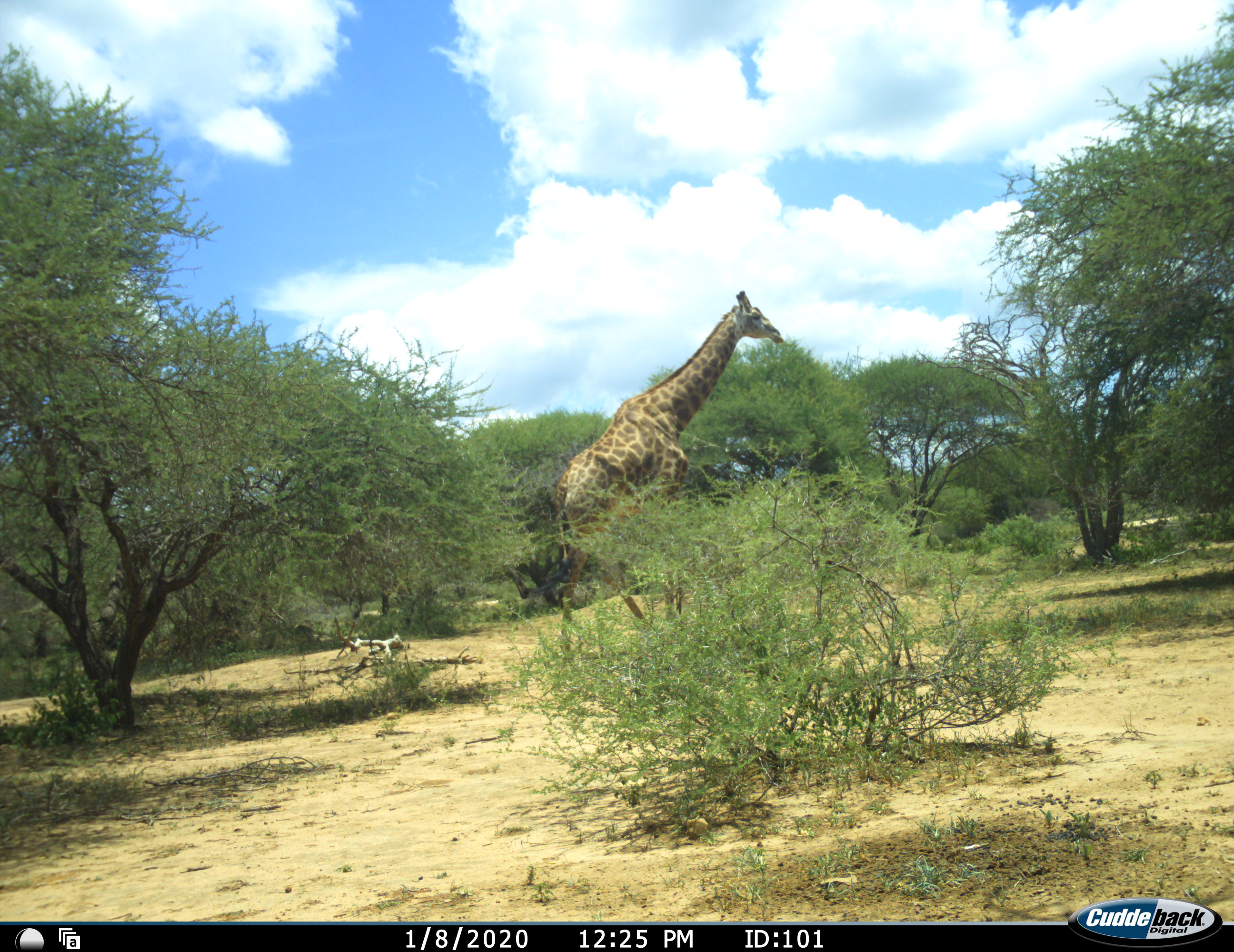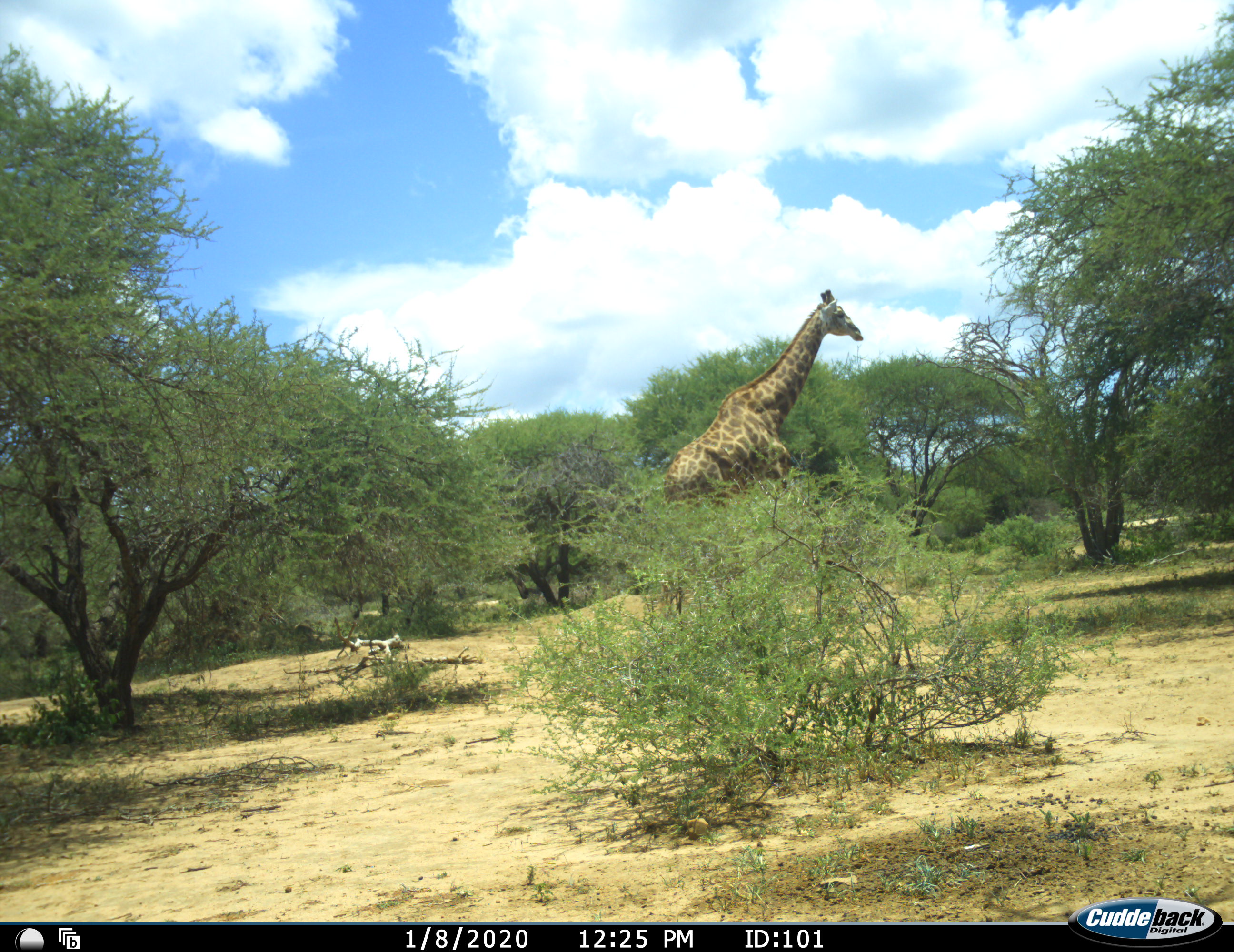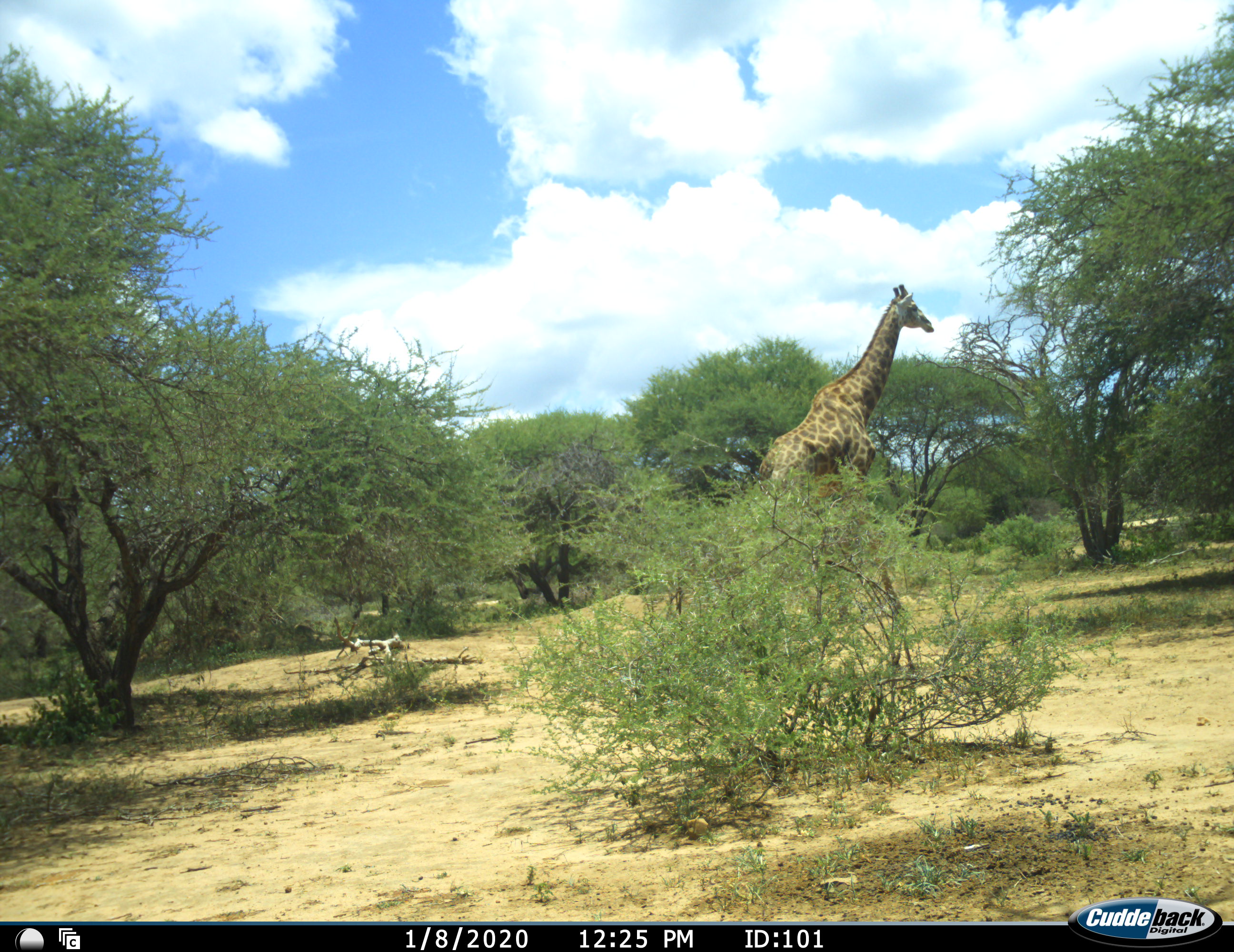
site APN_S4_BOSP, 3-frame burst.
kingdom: Animalia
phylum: Chordata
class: Mammalia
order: Artiodactyla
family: Giraffidae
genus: Giraffa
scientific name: Giraffa camelopardalis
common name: giraffe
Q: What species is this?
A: Giraffe (Giraffa camelopardalis).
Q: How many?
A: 1.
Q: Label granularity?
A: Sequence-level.